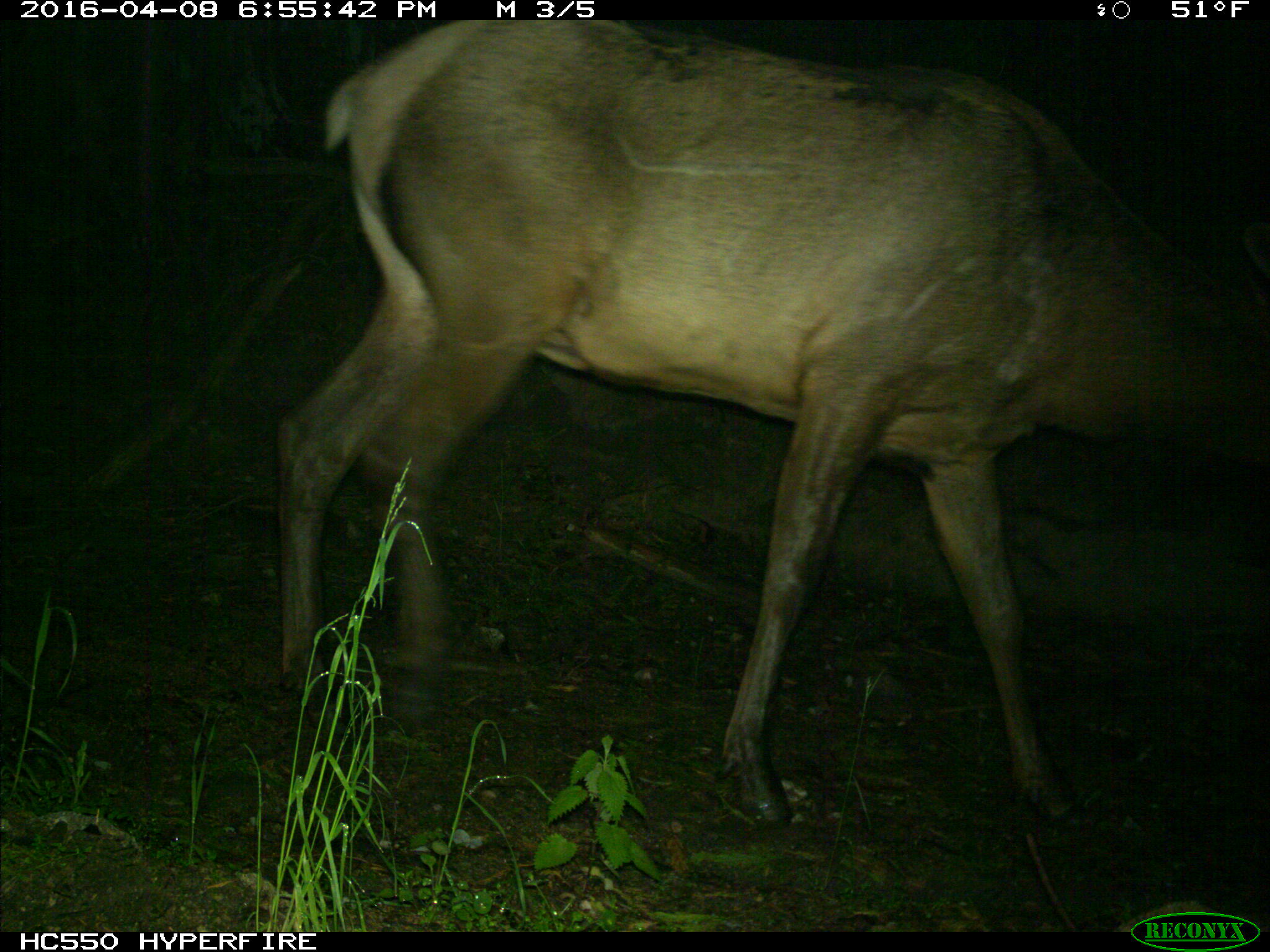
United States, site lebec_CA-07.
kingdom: Animalia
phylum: Chordata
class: Mammalia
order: Artiodactyla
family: Cervidae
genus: Cervus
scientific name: Cervus canadensis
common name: elk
Cervus canadensis (elk).